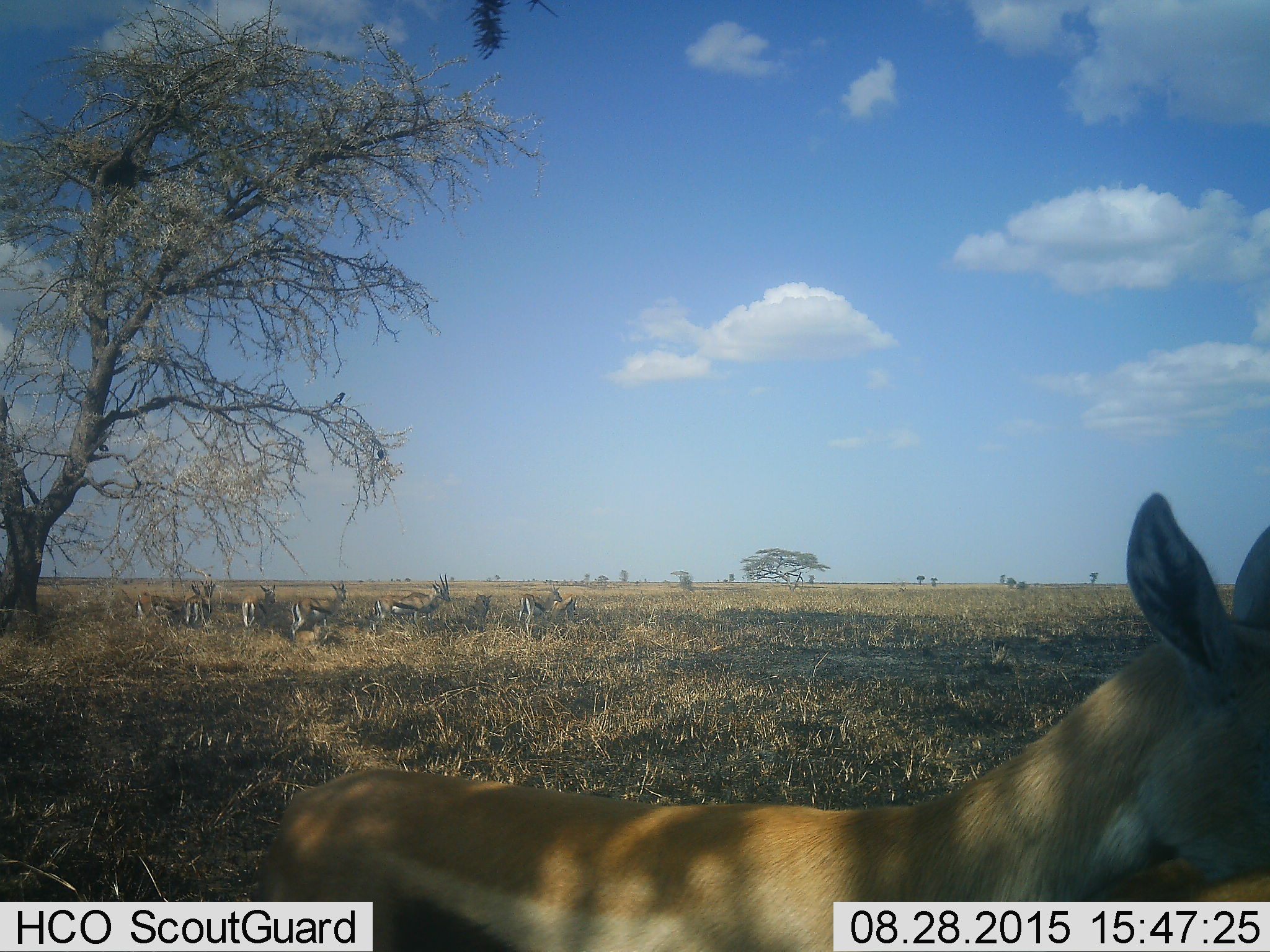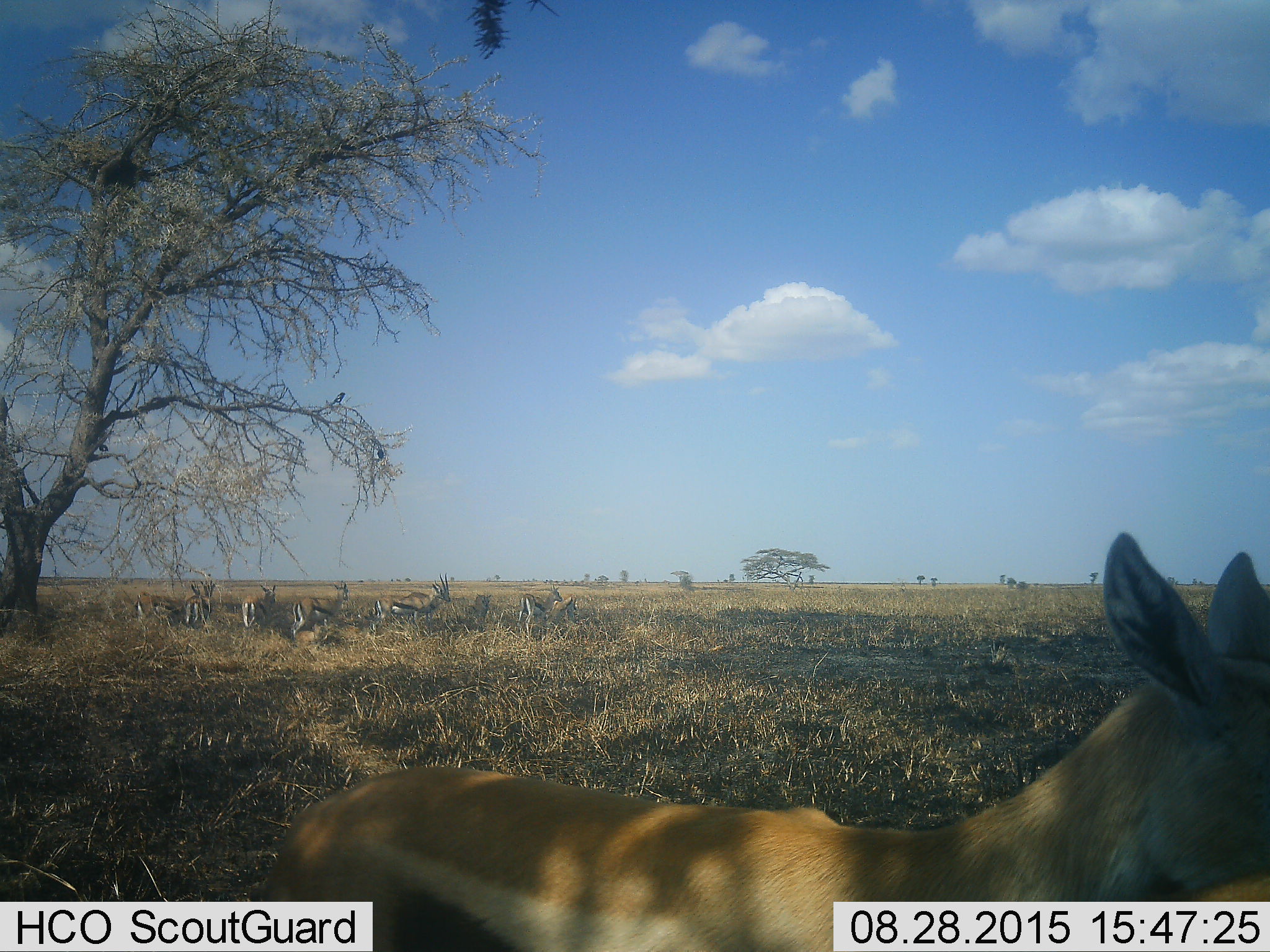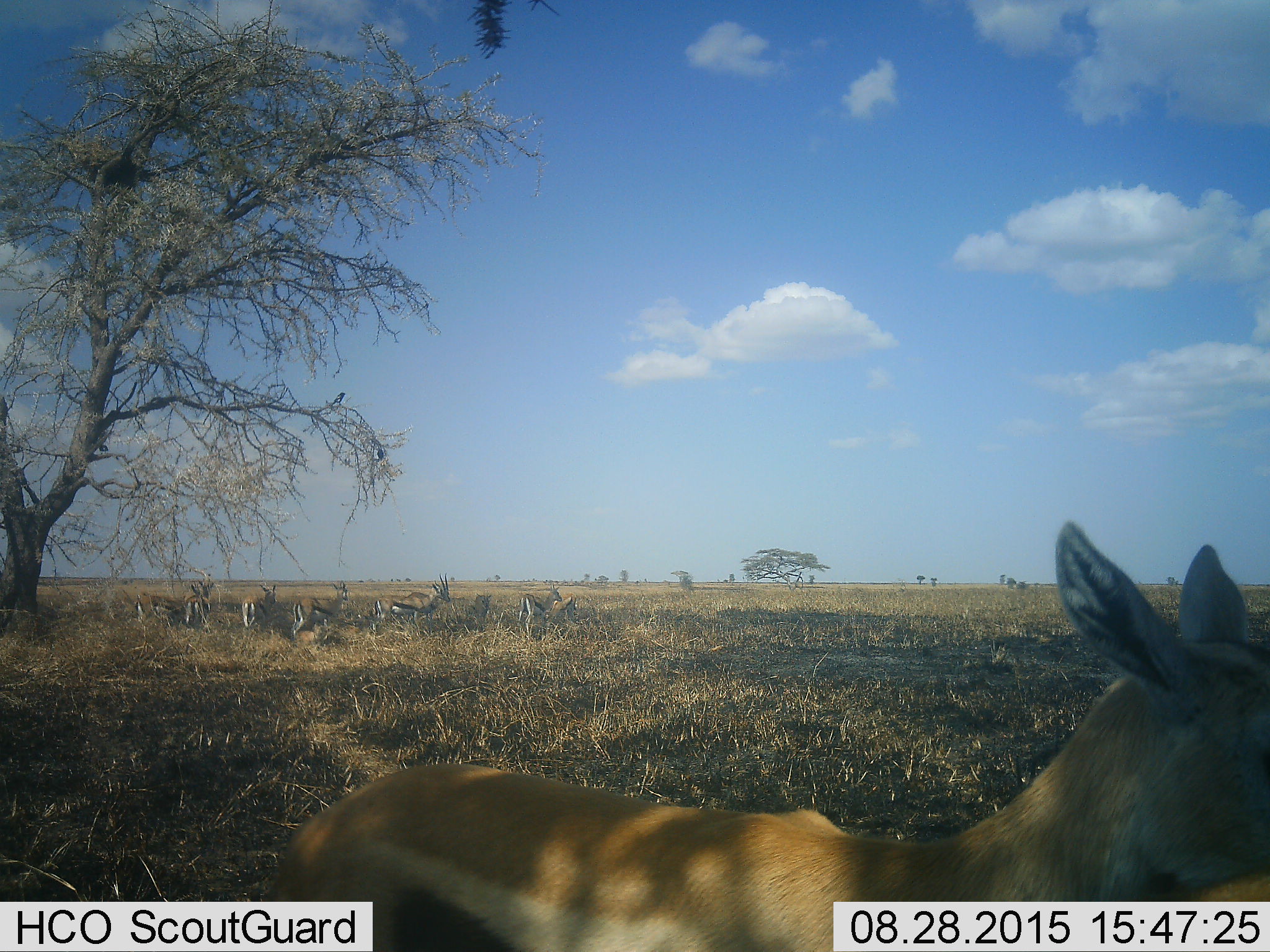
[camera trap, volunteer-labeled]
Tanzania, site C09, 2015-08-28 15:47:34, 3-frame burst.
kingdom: Animalia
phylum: Chordata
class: Mammalia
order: Artiodactyla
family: Bovidae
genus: Eudorcas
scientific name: Eudorcas thomsonii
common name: thomson's gazelle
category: gazellethomsons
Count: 9.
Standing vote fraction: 94%.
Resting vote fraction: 24%.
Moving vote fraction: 0%.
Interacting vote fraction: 0%.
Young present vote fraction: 18%.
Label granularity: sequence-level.